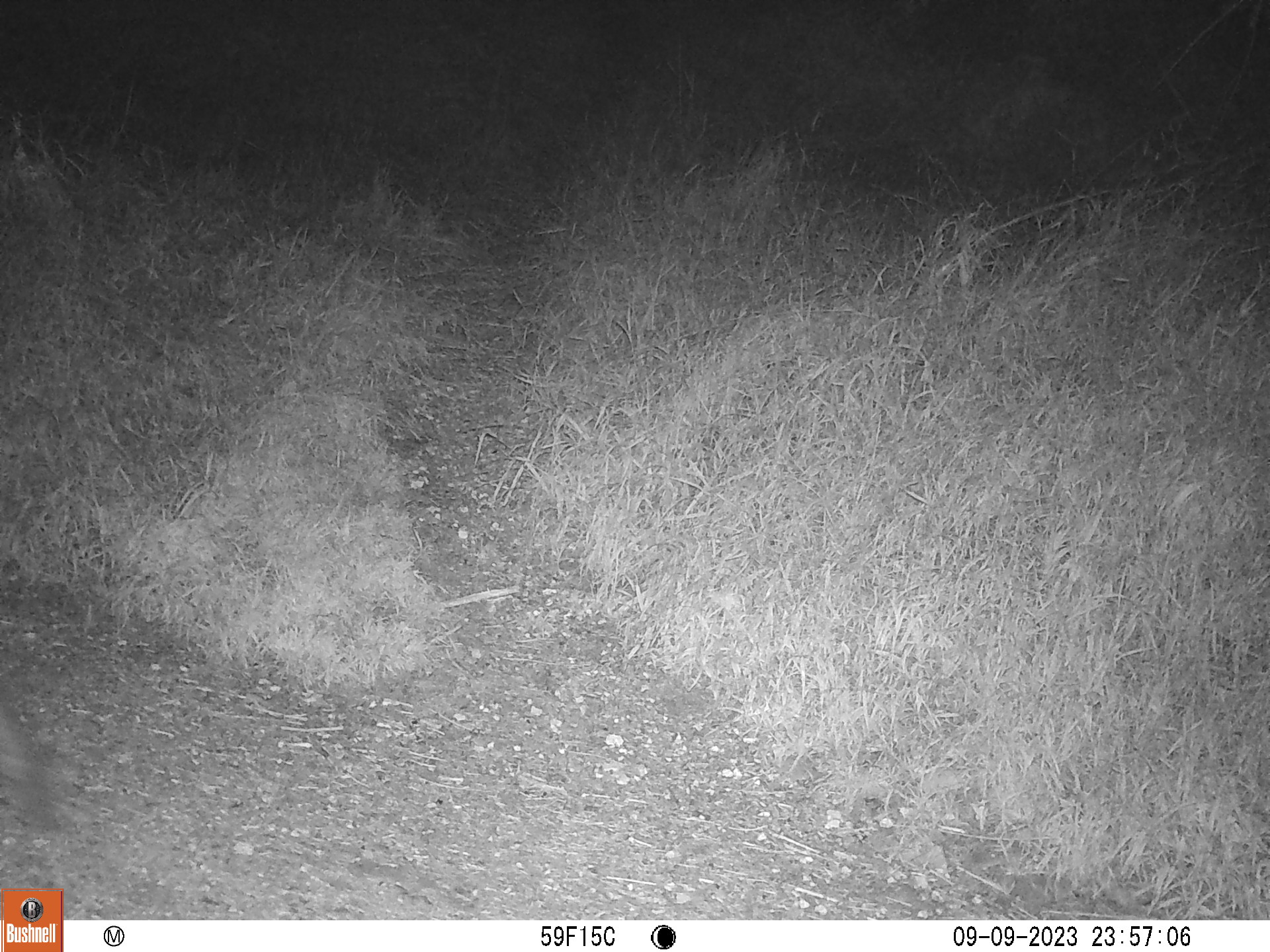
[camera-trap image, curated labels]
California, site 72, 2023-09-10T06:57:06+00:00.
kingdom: Animalia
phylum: Chordata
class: Mammalia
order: Carnivora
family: Canidae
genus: Urocyon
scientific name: Urocyon cinereoargenteus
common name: gray fox